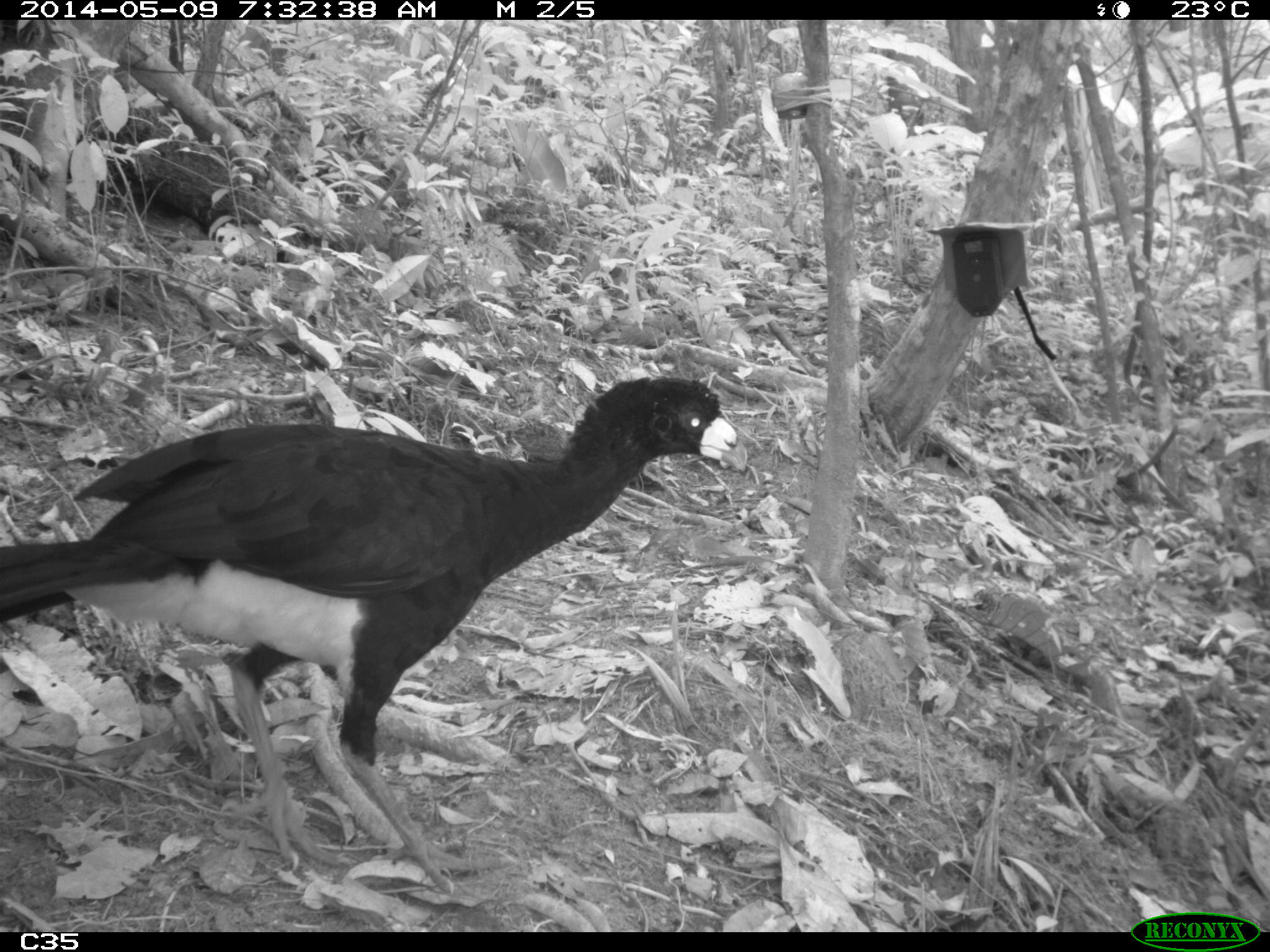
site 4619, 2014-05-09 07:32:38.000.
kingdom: Animalia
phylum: Chordata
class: Aves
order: Galliformes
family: Cracidae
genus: Crax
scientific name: Crax alector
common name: black curassow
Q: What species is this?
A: Crax alector (black curassow).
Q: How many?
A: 2.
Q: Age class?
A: Adult.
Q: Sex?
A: Female.